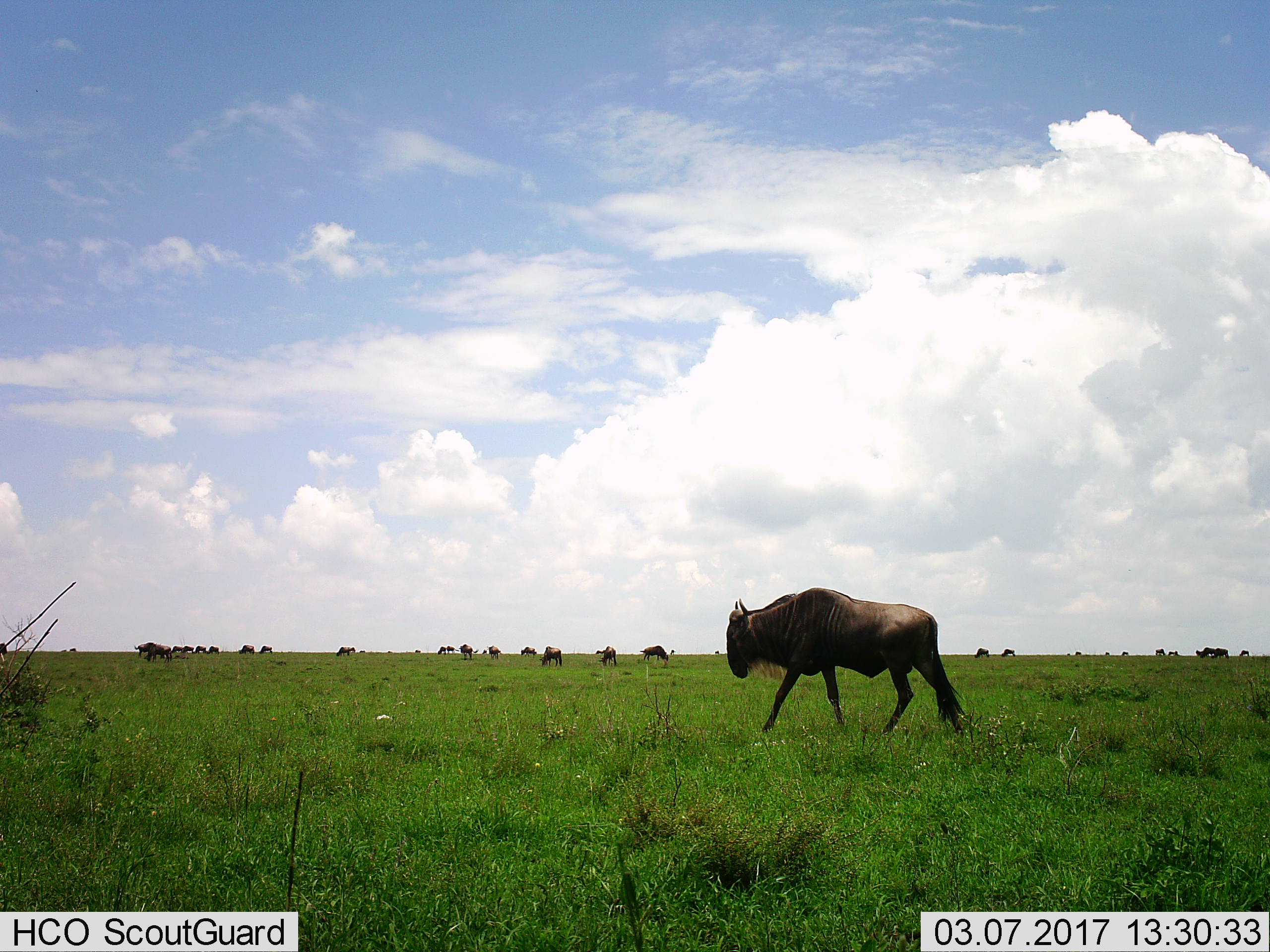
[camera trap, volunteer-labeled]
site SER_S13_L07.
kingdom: Animalia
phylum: Chordata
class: Mammalia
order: Artiodactyla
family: Bovidae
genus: Connochaetes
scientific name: Connochaetes taurinus taurinus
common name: blue wildebeest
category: wildebeestblue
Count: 11-50.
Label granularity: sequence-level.